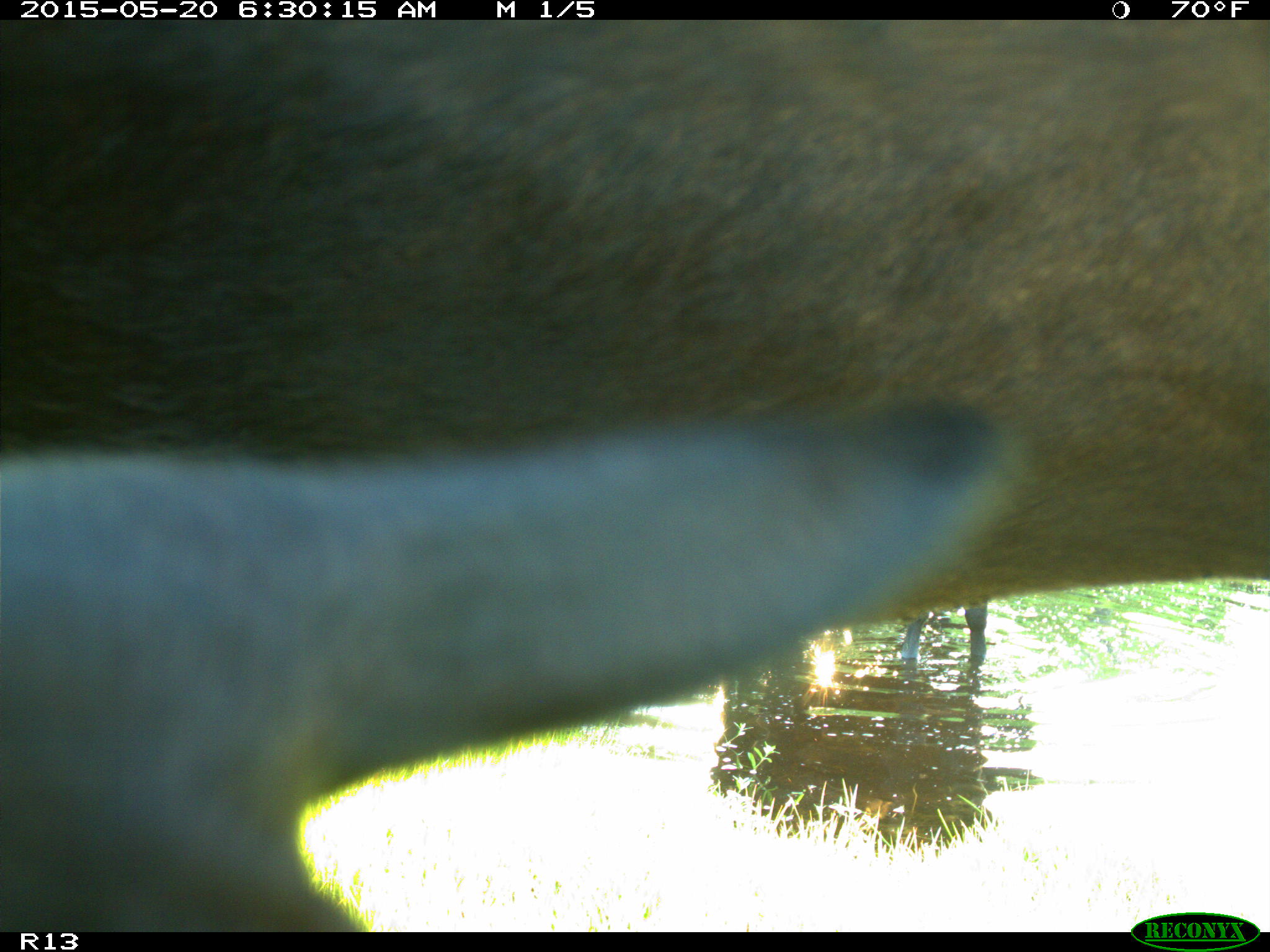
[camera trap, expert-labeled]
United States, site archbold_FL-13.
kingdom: Animalia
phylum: Chordata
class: Mammalia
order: Artiodactyla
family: Bovidae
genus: Bos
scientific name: Bos taurus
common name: domestic cow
Bos taurus (domestic cow).